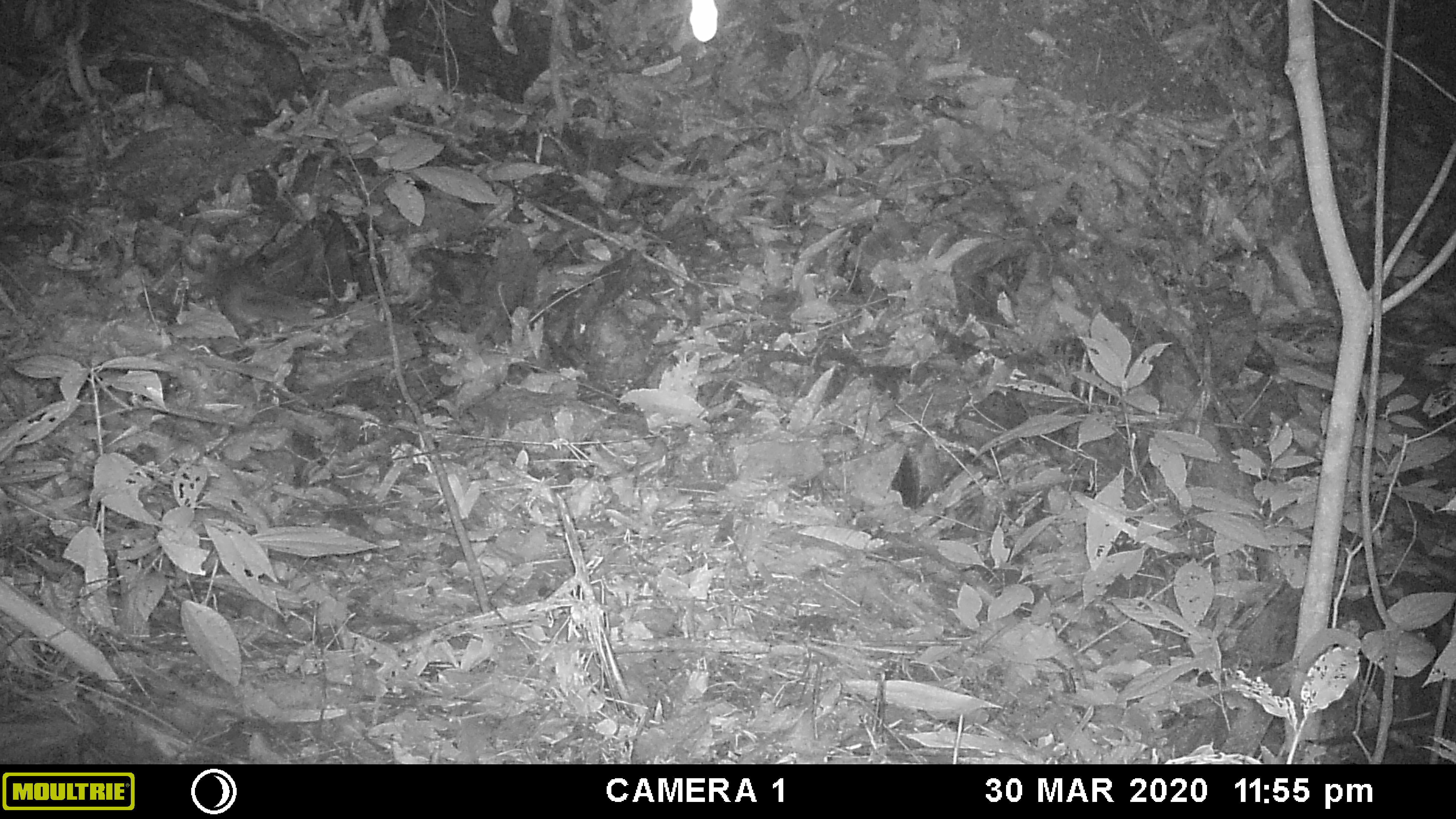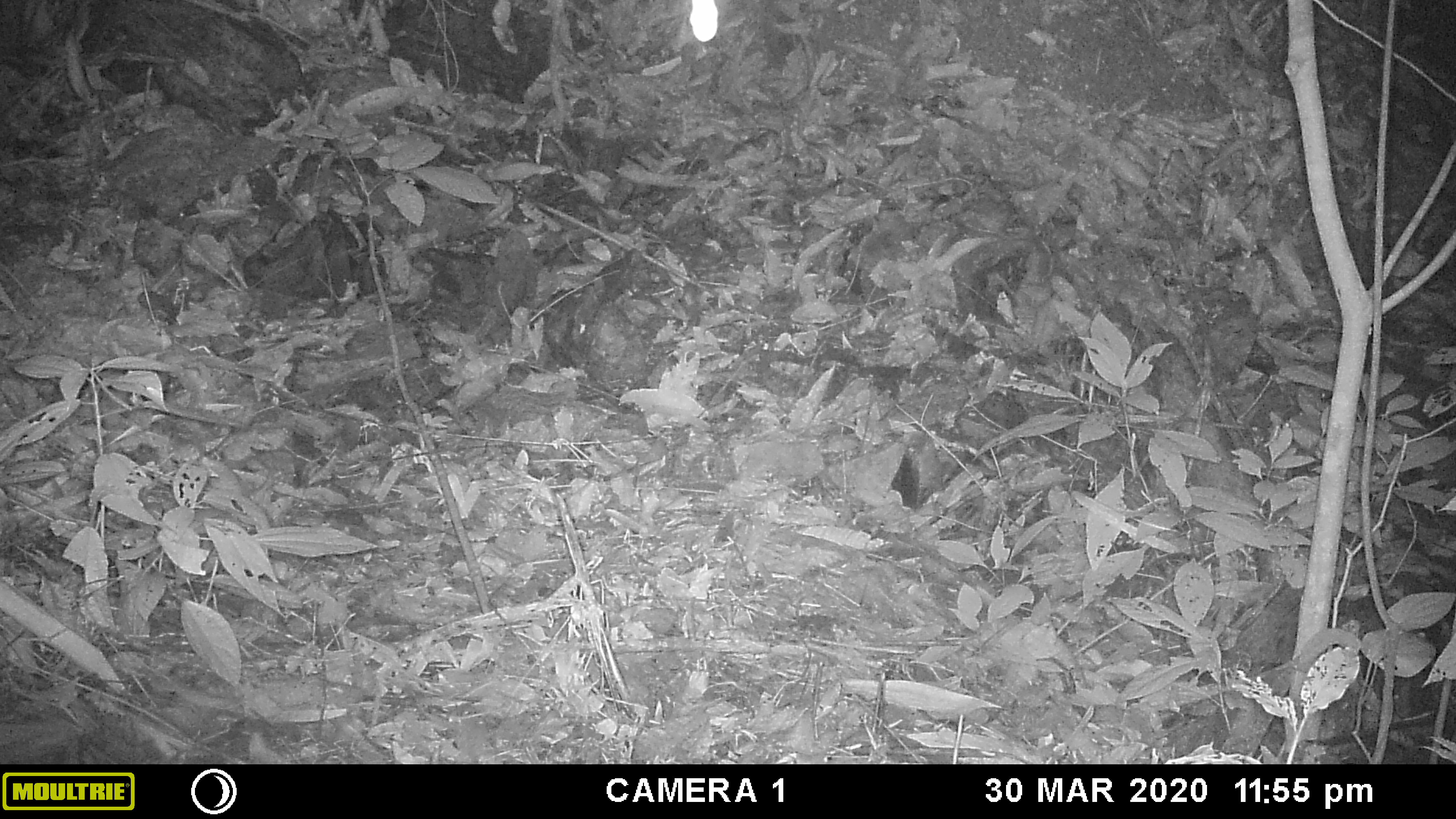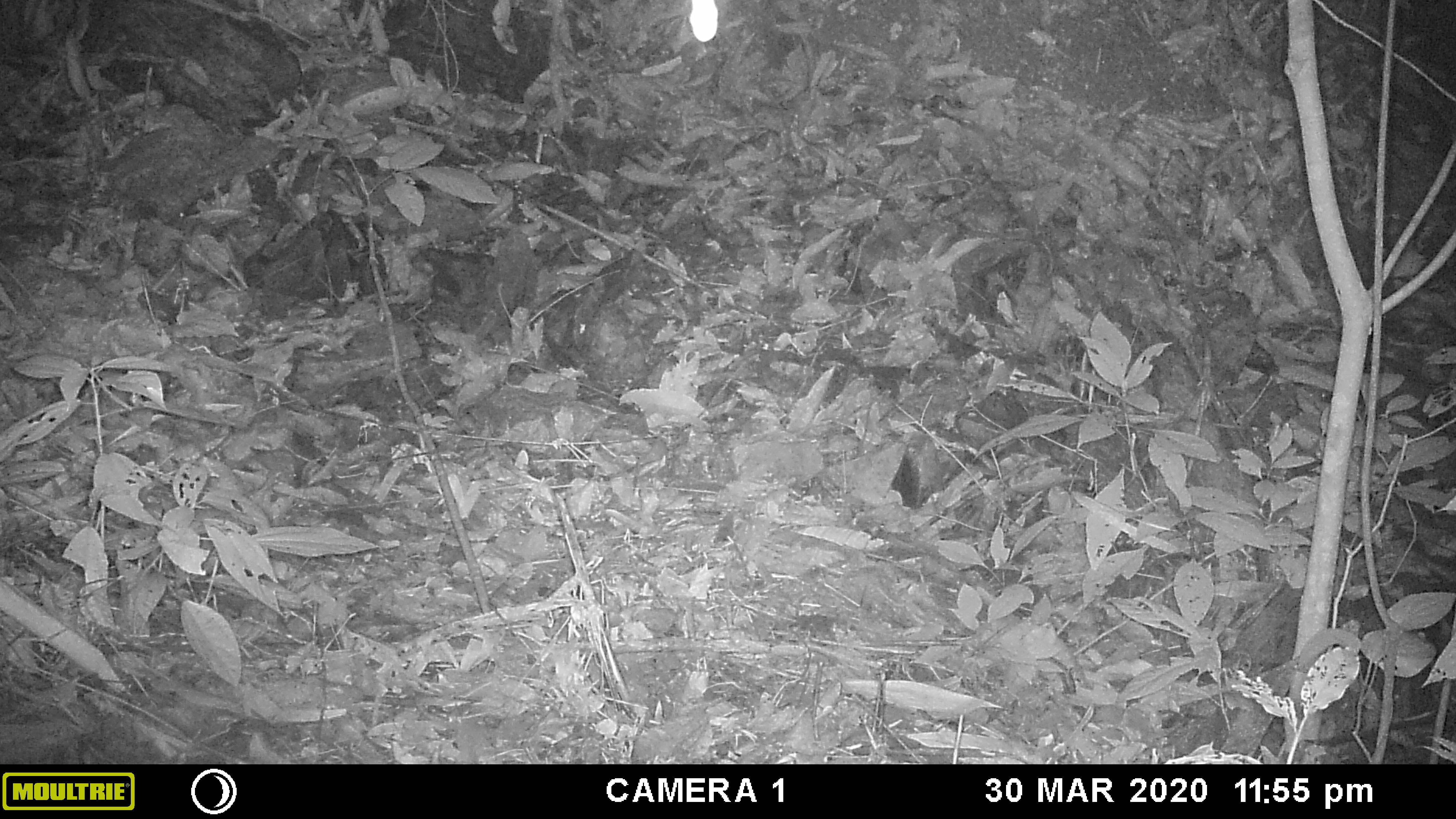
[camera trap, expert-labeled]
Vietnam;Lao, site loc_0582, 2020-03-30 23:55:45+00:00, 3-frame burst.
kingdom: Animalia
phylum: Chordata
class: Mammalia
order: Carnivora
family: Mustelidae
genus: Melogale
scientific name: Melogale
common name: ferret badger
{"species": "ferret badger (Melogale)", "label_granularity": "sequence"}